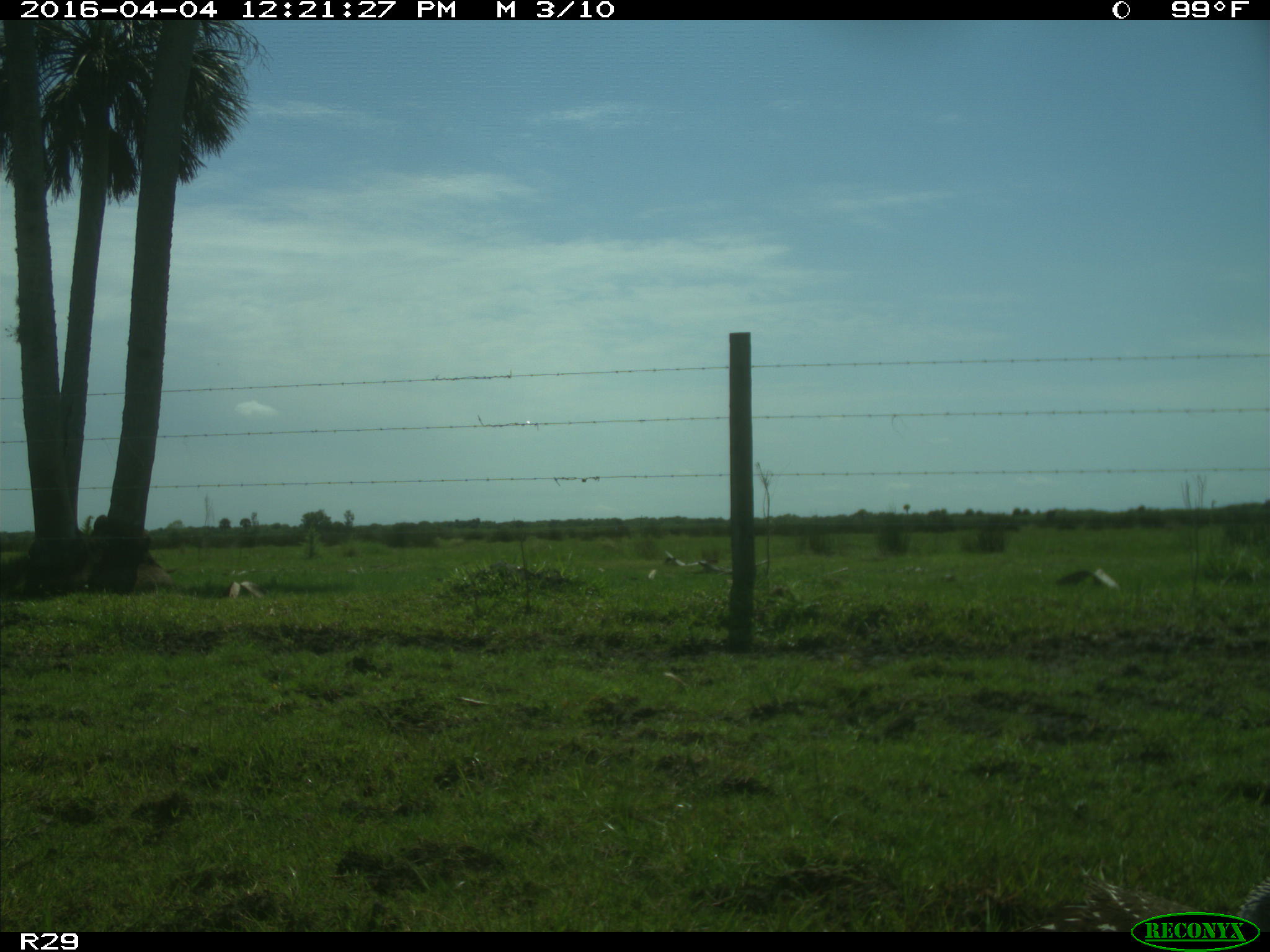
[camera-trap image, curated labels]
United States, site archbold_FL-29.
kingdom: Animalia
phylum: Chordata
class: Aves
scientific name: Aves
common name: birds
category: unidentified bird